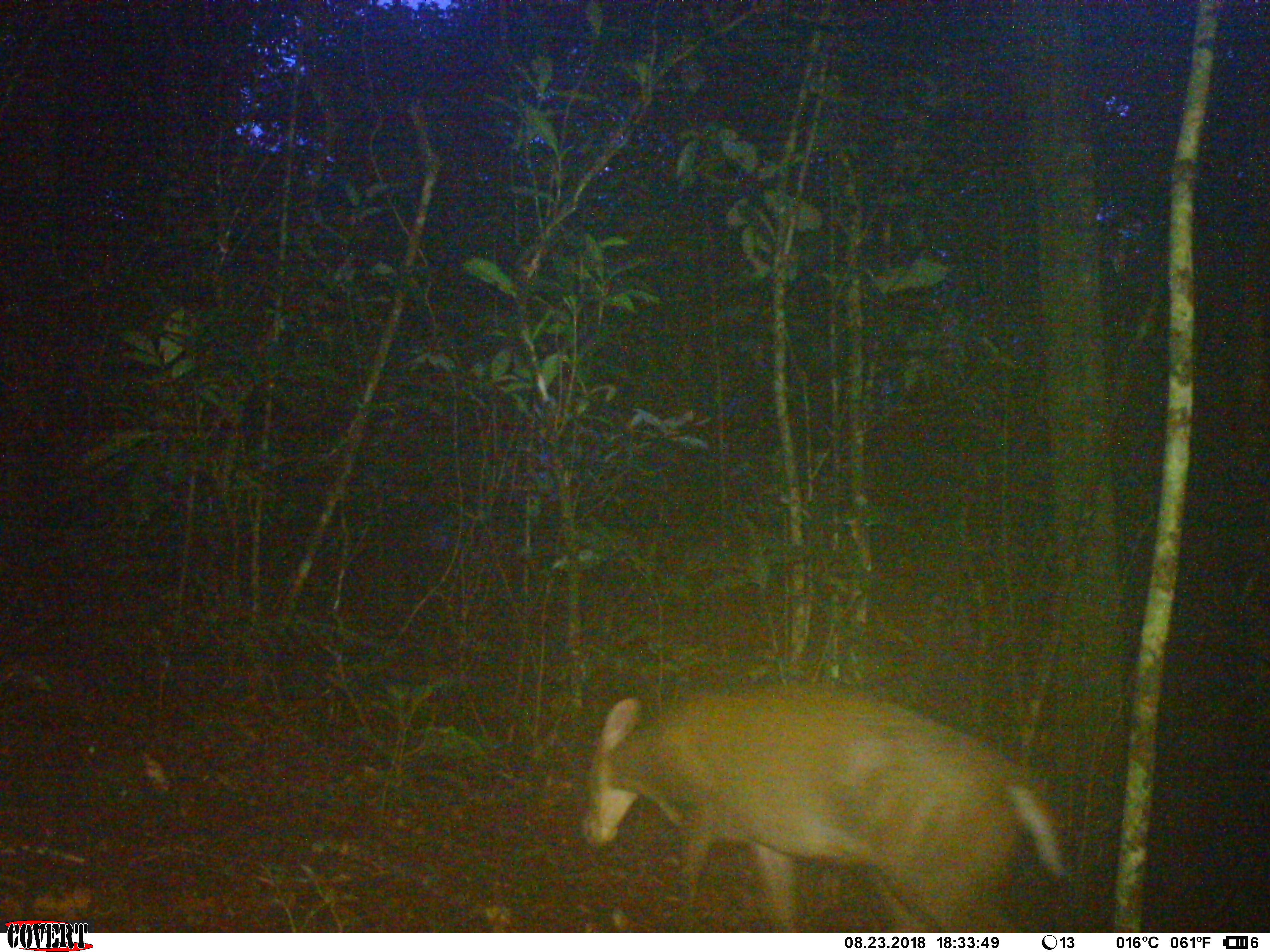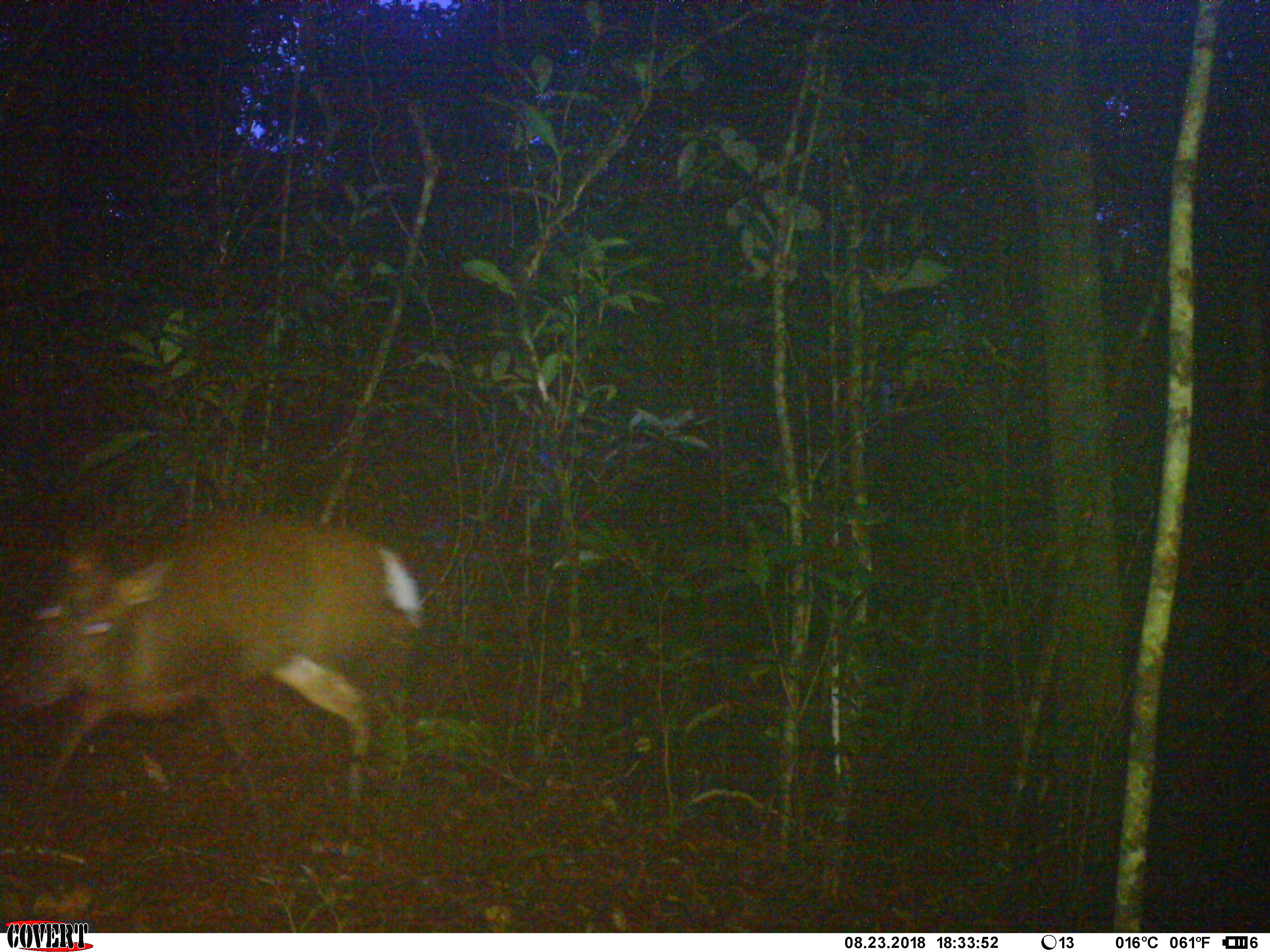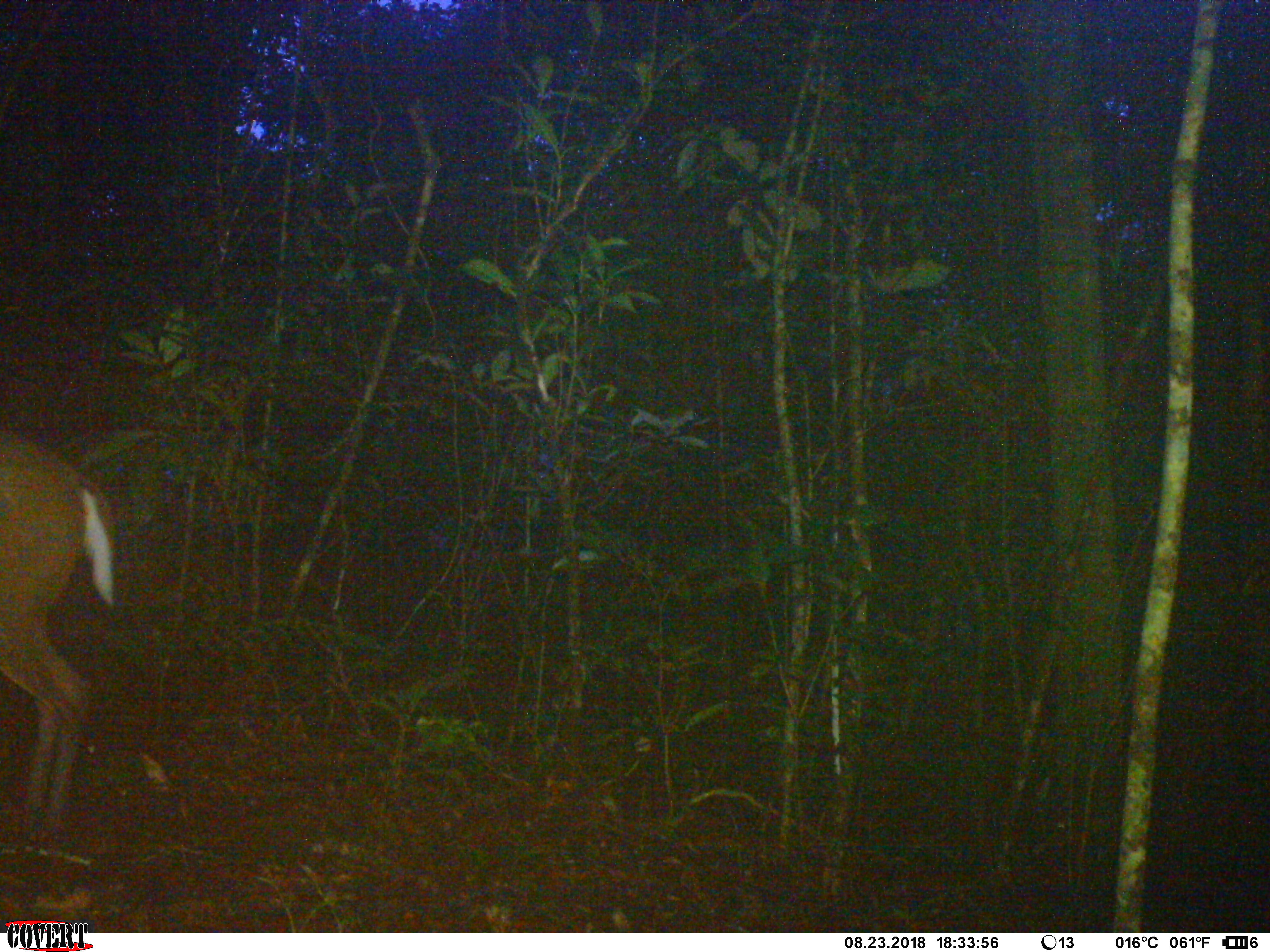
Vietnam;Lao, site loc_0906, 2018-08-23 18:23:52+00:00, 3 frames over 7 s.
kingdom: Animalia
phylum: Chordata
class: Mammalia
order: Artiodactyla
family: Cervidae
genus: Muntiacus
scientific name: Muntiacus rooseveltorum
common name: roosevelt's muntjac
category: roosevelts muntjac group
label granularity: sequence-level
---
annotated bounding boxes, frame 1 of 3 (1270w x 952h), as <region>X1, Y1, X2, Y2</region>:
roosevelts muntjac group: <region>576, 680, 1067, 932</region>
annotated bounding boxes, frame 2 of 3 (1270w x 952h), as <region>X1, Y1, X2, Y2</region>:
roosevelts muntjac group: <region>1, 512, 425, 839</region>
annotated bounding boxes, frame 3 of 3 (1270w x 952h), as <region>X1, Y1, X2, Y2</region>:
roosevelts muntjac group: <region>0, 430, 119, 844</region>